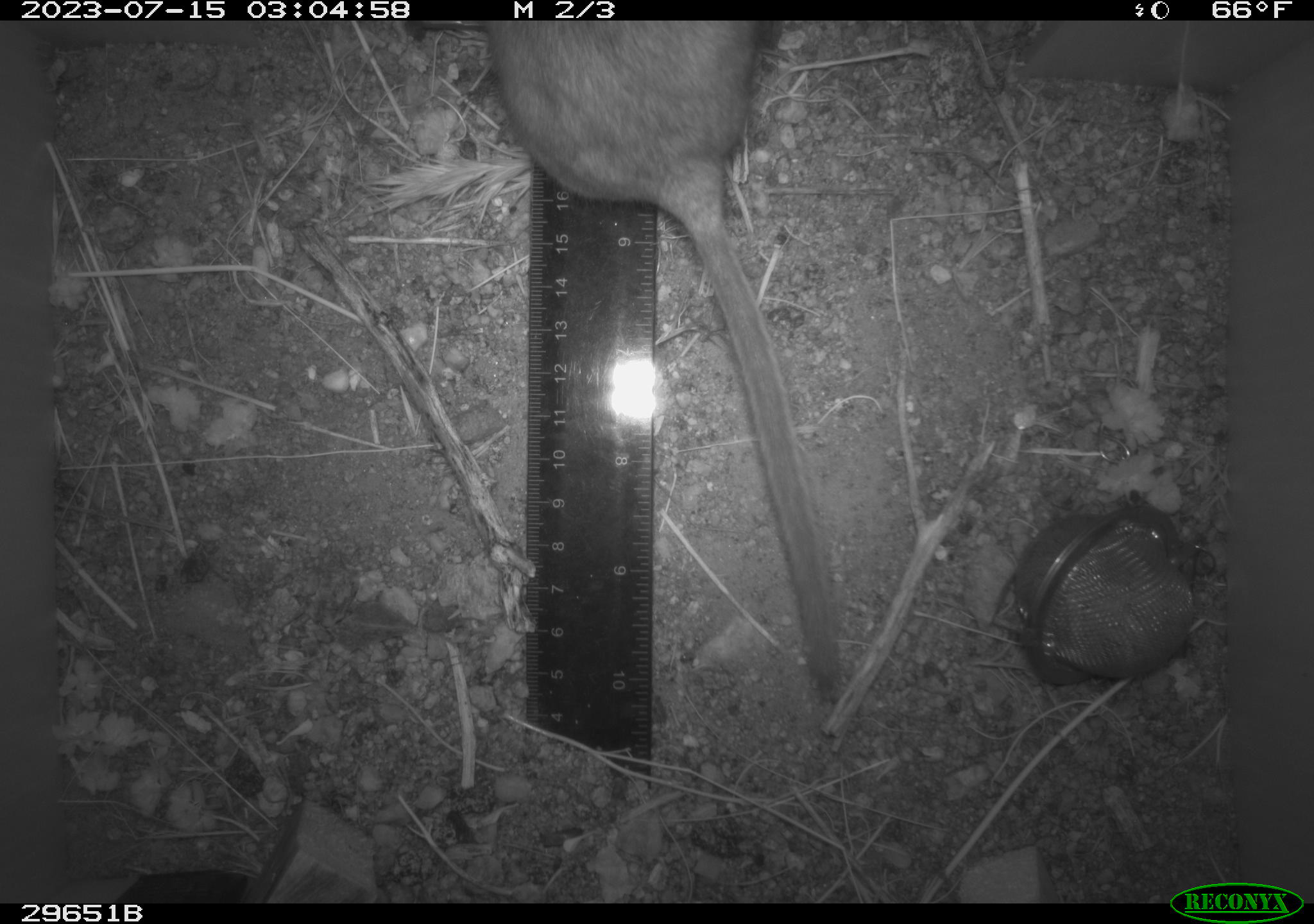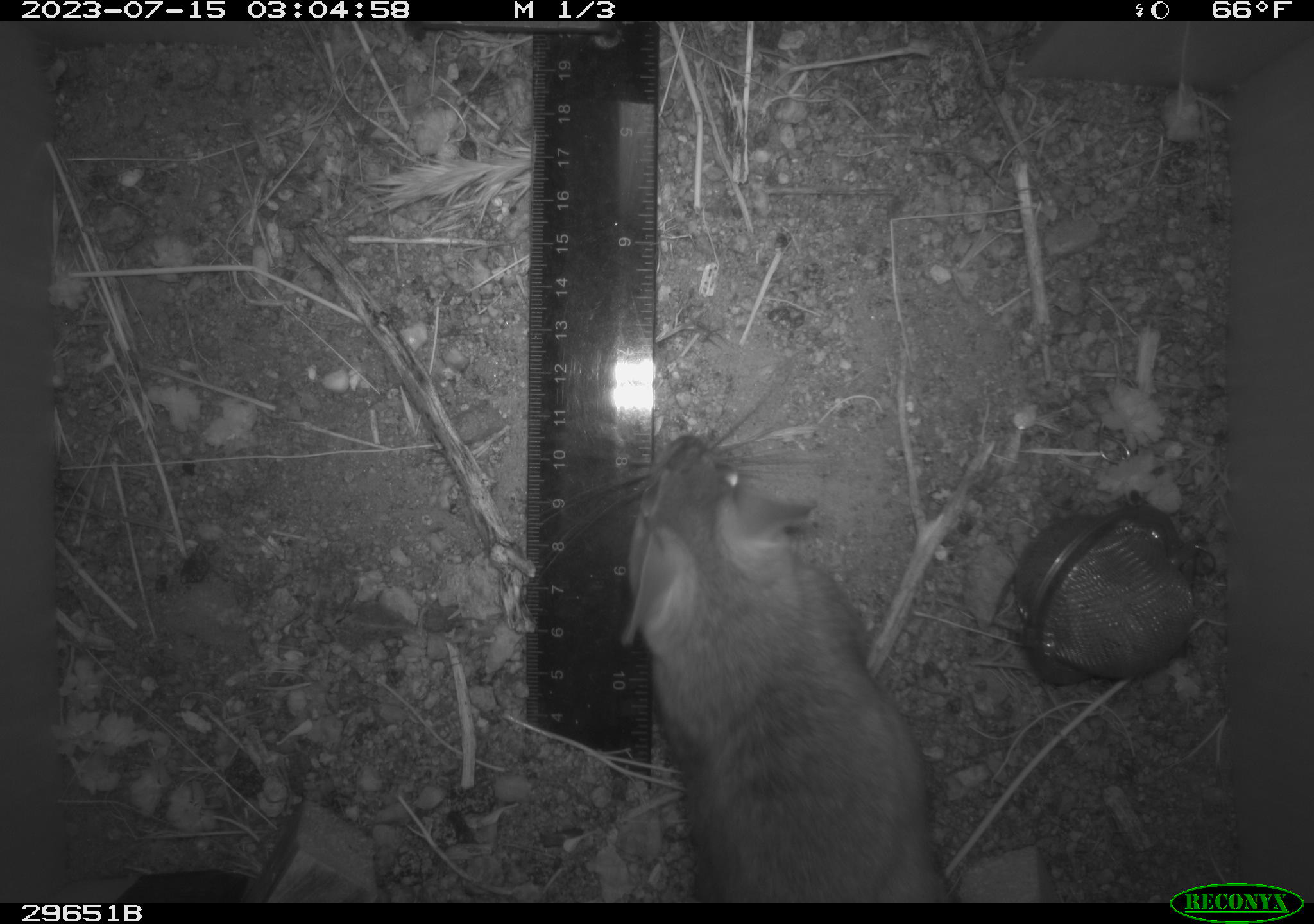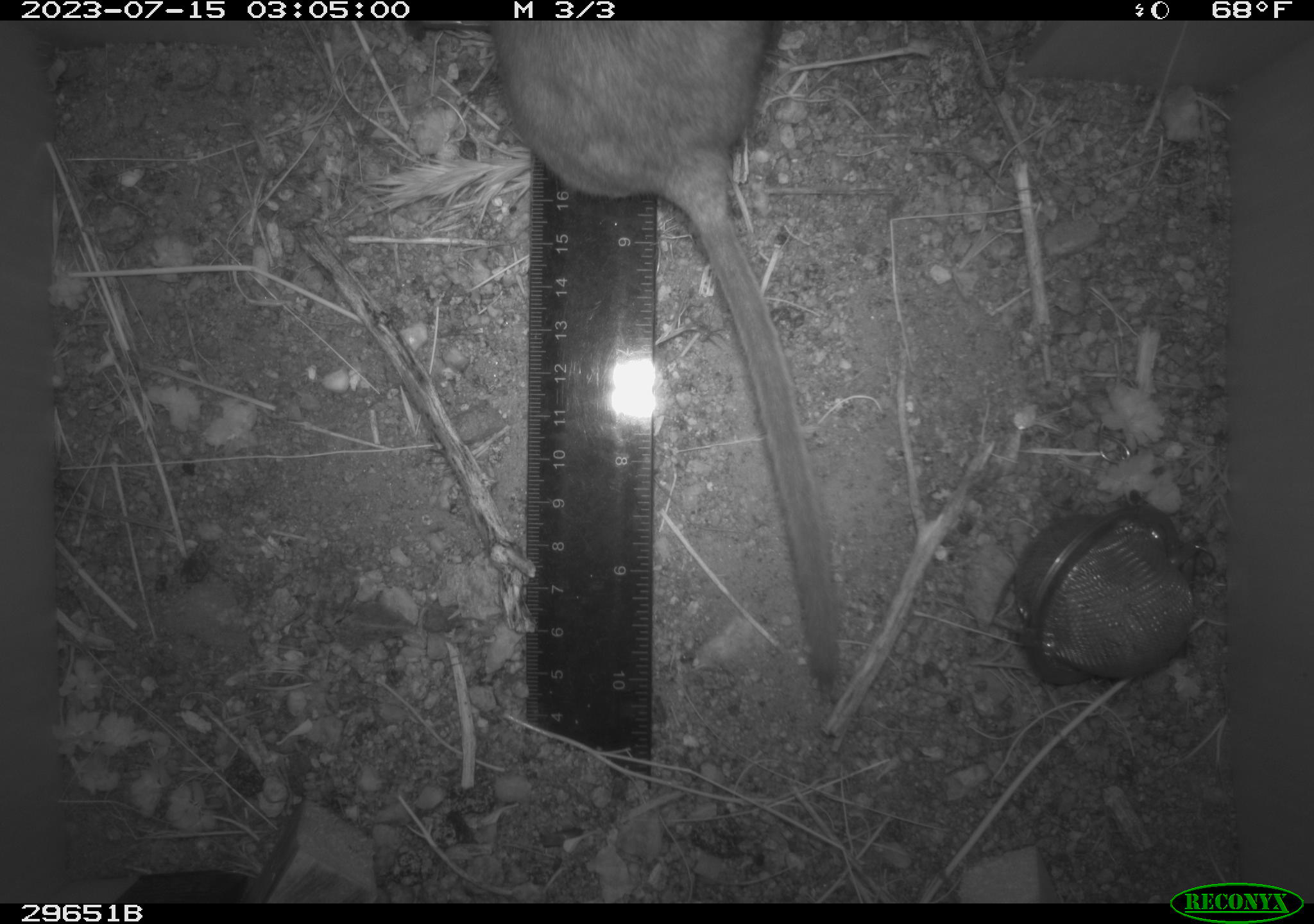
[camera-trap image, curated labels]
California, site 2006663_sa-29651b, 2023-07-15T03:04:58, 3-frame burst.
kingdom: Animalia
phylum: Chordata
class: Mammalia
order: Rodentia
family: Cricetidae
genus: Neotoma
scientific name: Neotoma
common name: pack rat or woodrat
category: neotoma species